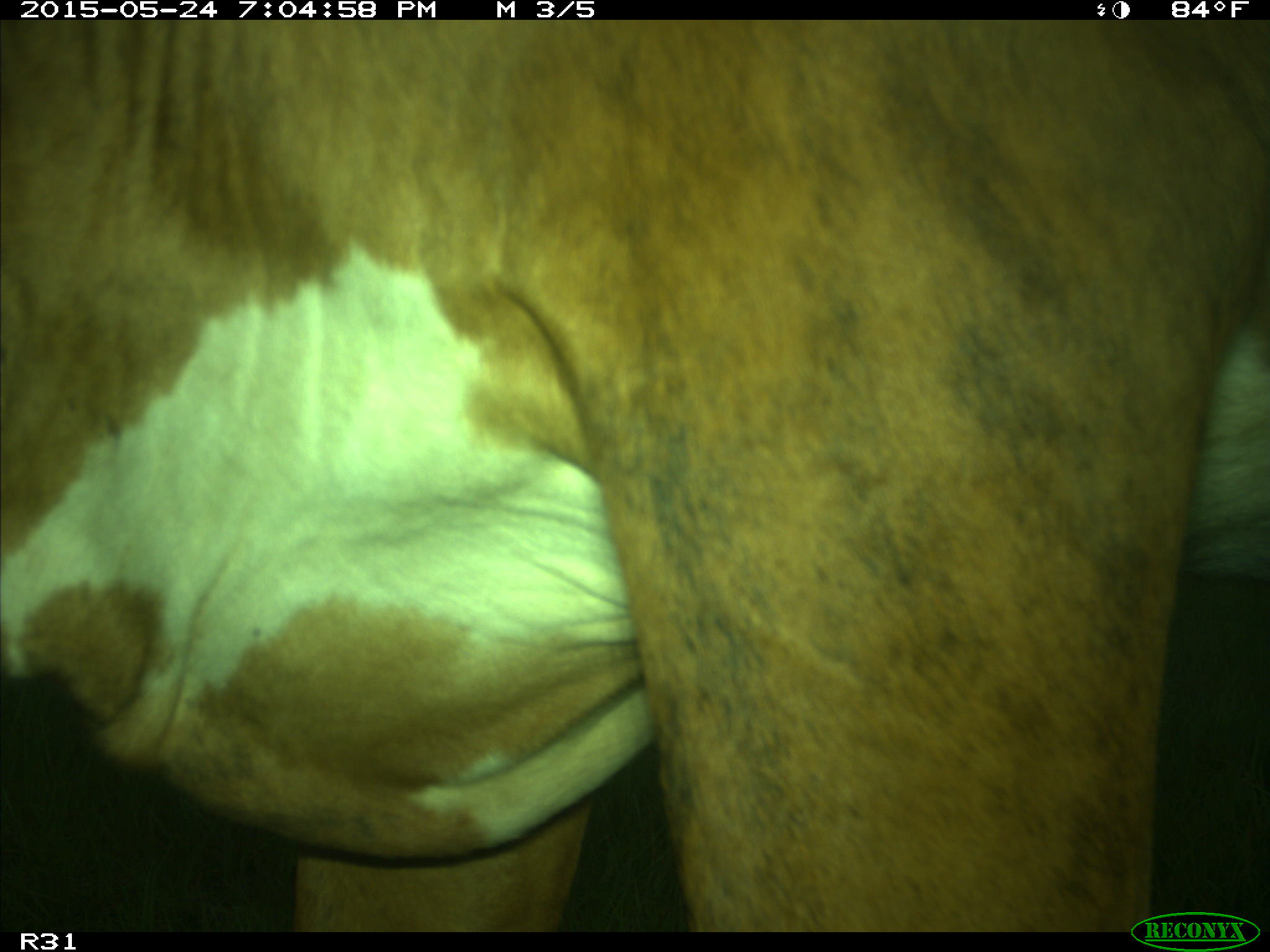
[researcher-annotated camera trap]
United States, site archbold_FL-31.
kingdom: Animalia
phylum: Chordata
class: Mammalia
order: Artiodactyla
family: Bovidae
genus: Bos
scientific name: Bos taurus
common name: domestic cow